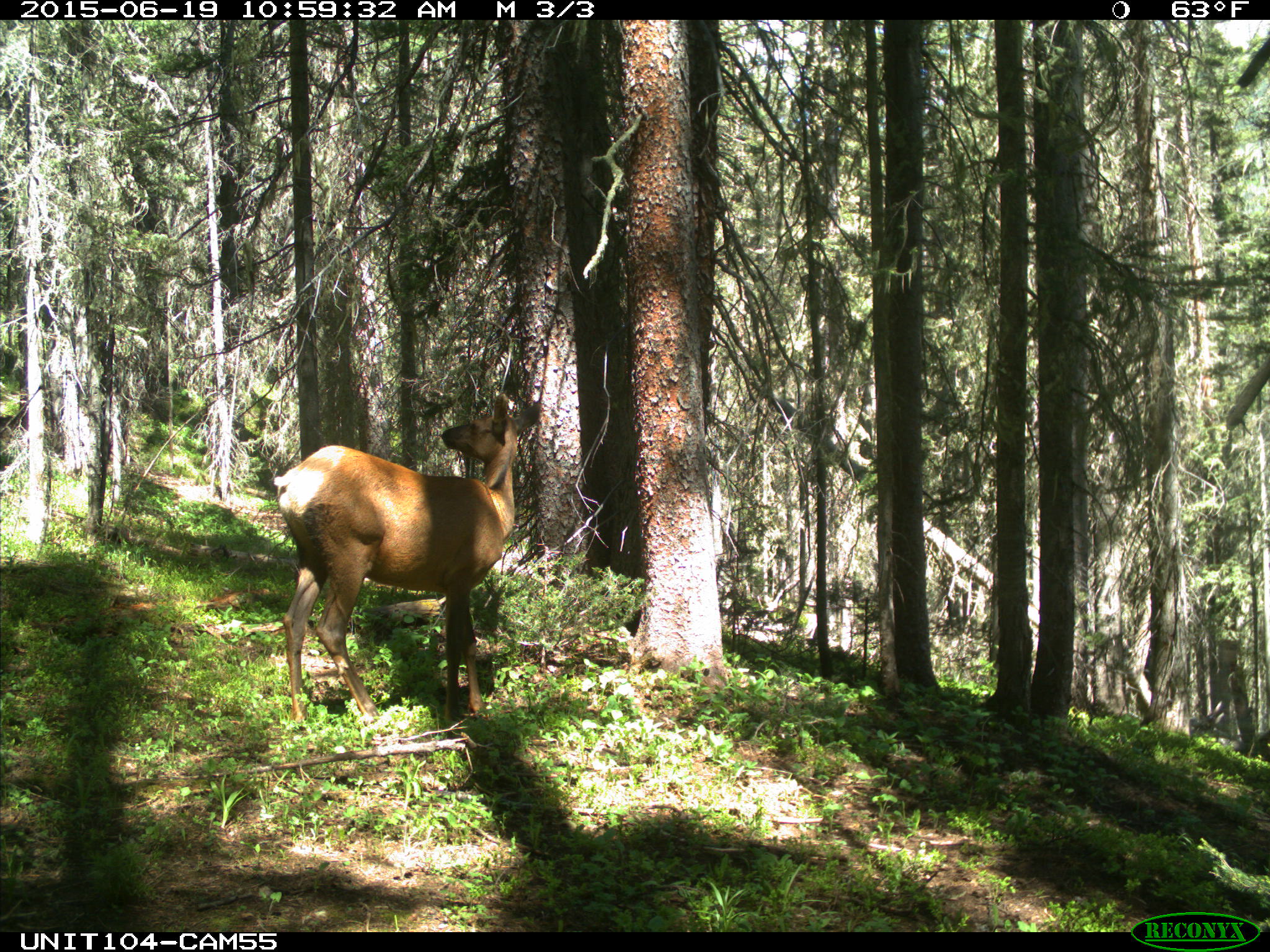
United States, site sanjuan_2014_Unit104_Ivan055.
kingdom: Animalia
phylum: Chordata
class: Mammalia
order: Artiodactyla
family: Cervidae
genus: Cervus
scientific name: Cervus elaphus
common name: red deer